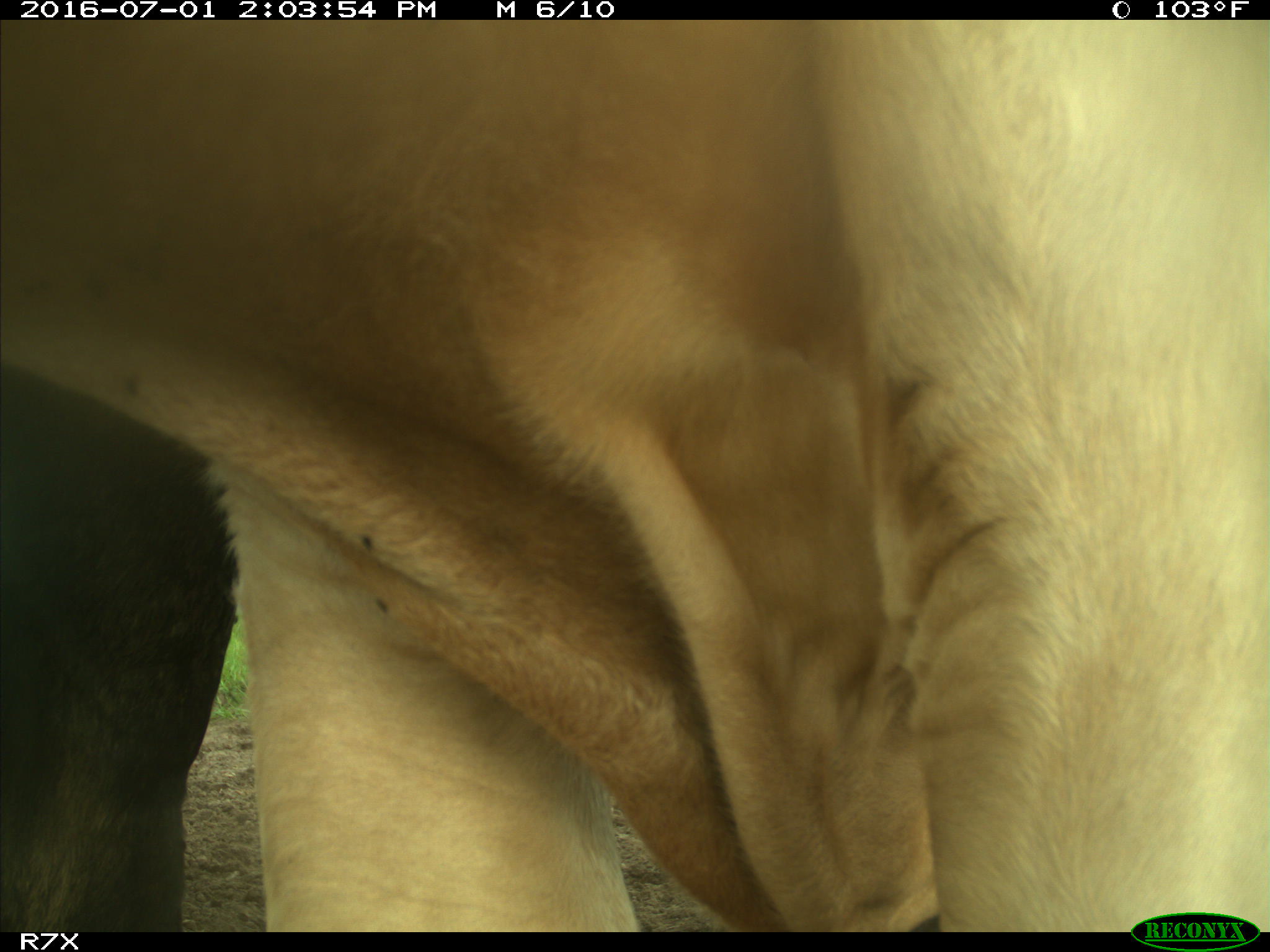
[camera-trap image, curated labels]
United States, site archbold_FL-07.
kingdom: Animalia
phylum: Chordata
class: Mammalia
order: Artiodactyla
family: Bovidae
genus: Bos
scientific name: Bos taurus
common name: domestic cow